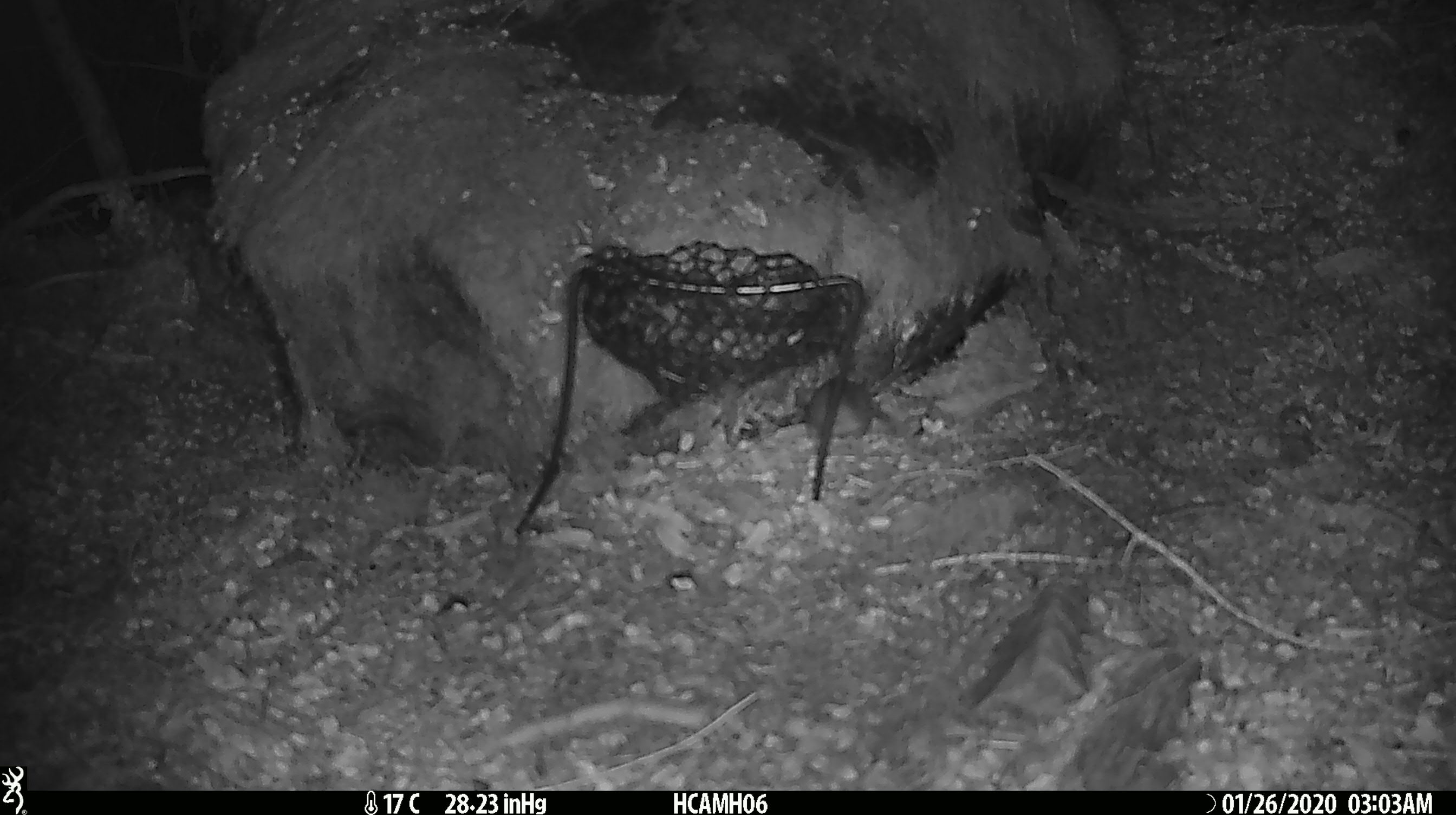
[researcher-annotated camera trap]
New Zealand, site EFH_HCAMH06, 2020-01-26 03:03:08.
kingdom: Animalia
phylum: Chordata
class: Mammalia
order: Rodentia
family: Muridae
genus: Mus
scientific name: Mus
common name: mouse